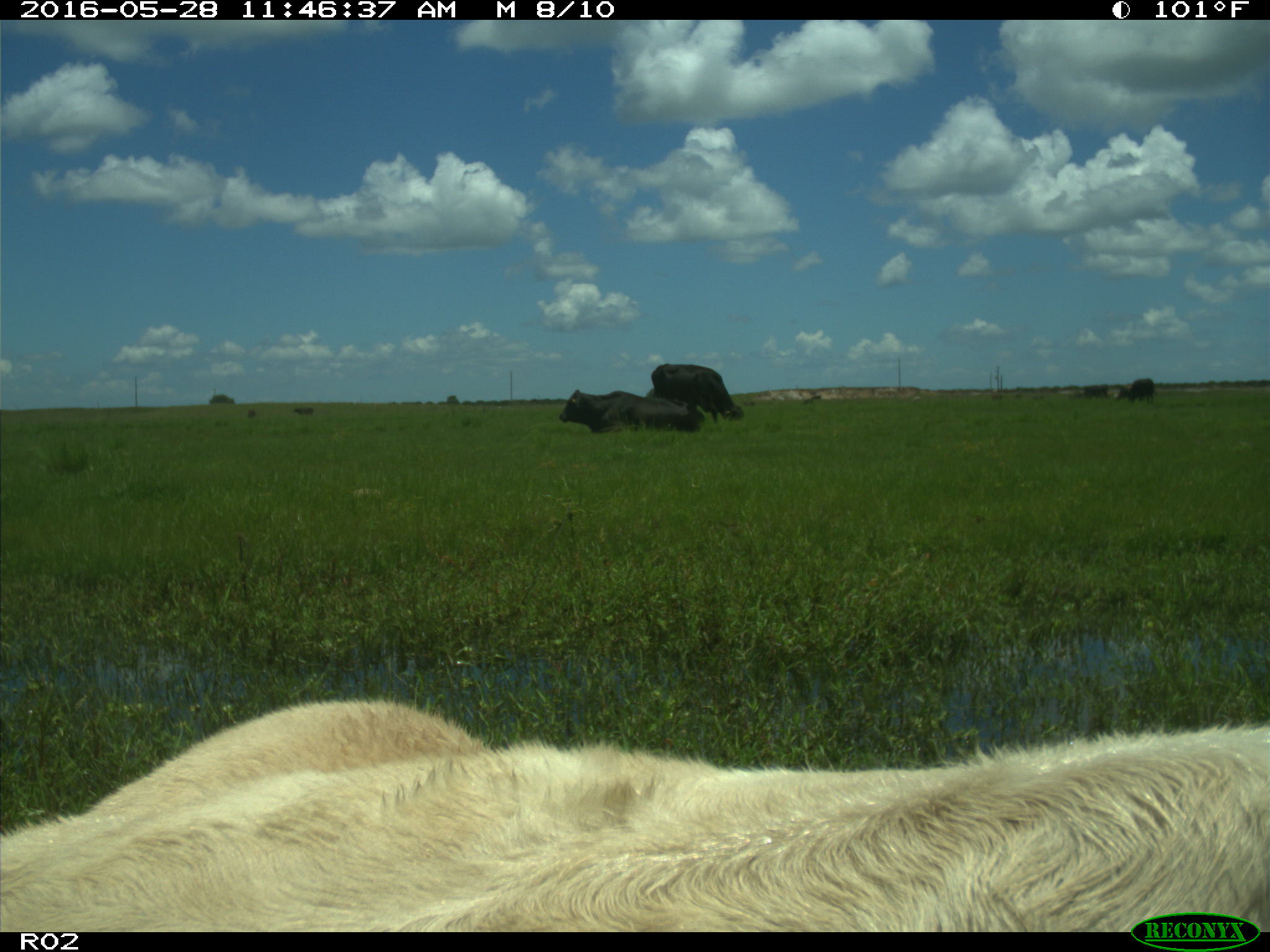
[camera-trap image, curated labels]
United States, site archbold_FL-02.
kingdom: Animalia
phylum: Chordata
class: Mammalia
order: Artiodactyla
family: Bovidae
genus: Bos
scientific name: Bos taurus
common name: domestic cow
Bos taurus (domestic cow).